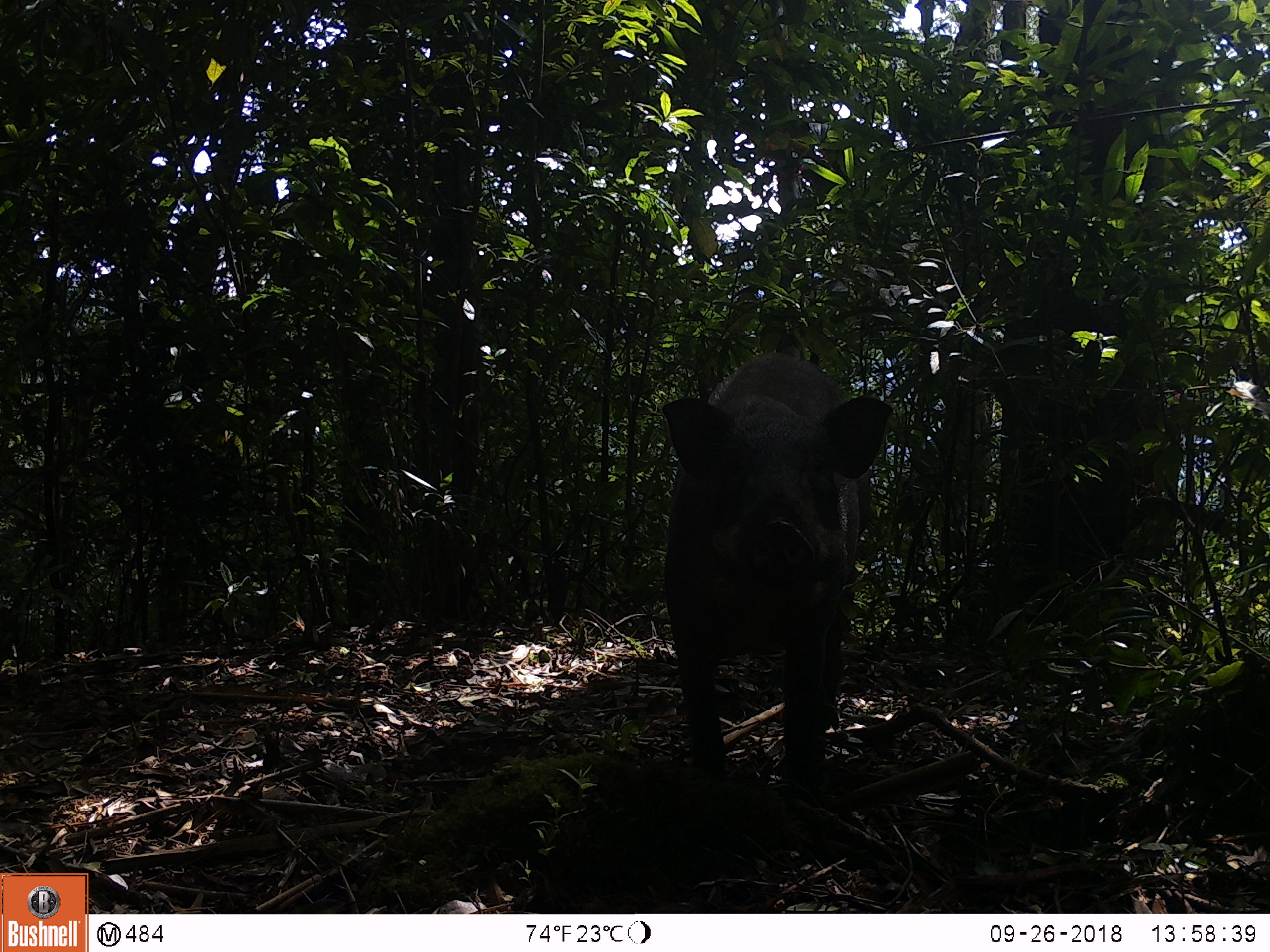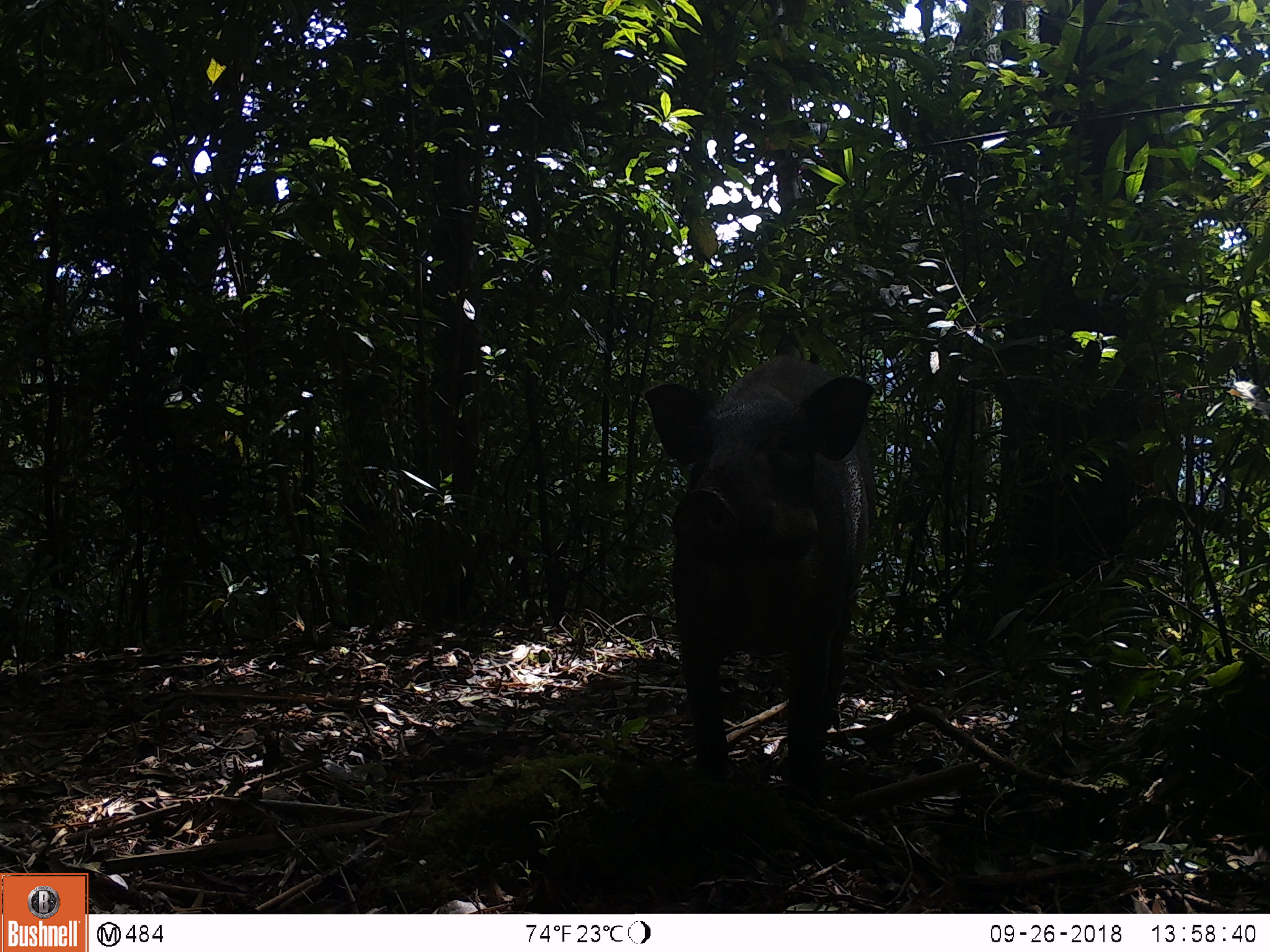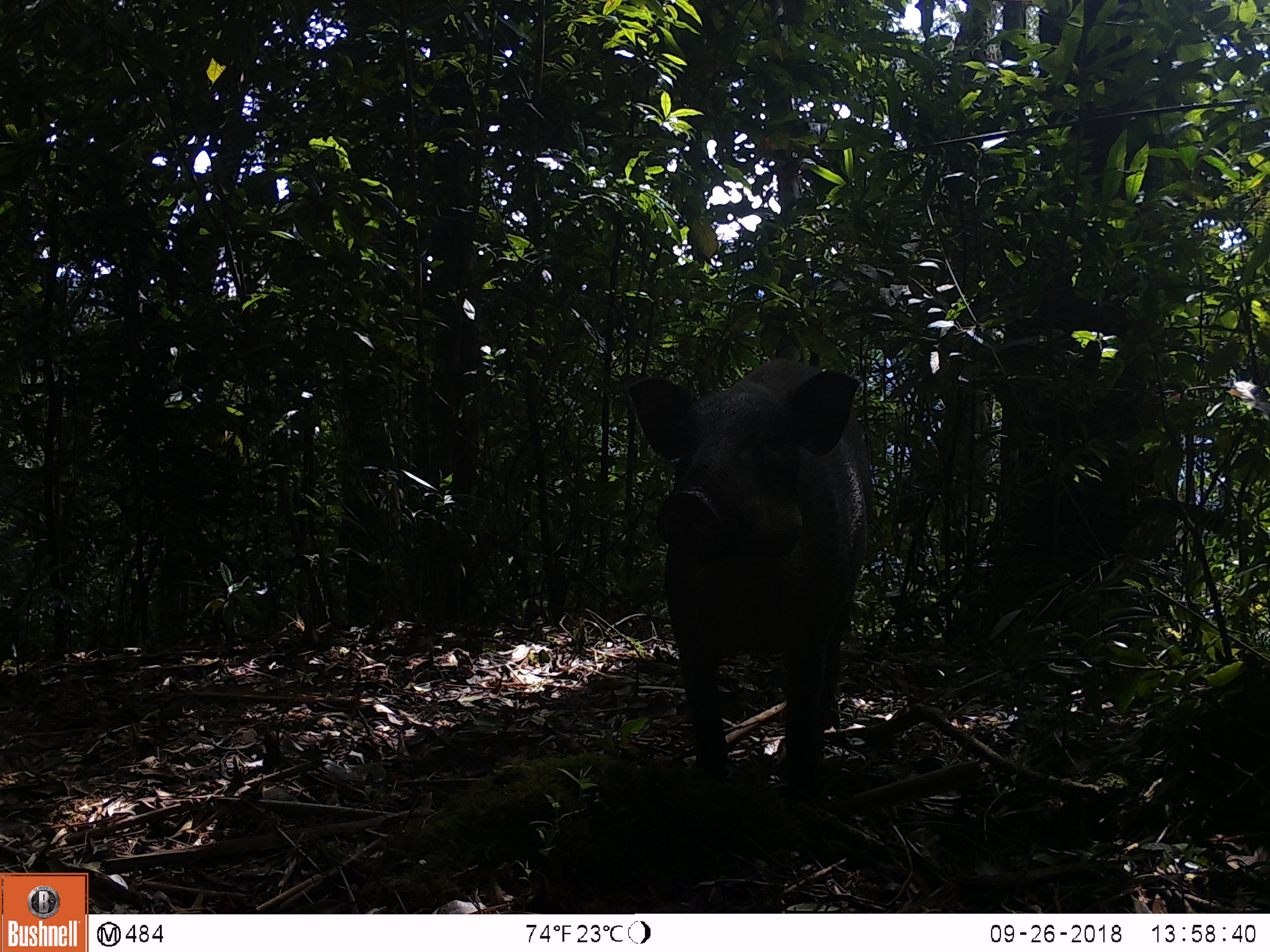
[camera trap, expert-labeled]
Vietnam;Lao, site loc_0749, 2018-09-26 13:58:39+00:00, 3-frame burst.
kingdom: Animalia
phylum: Chordata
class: Mammalia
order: Artiodactyla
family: Suidae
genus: Sus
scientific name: Sus scrofa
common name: eurasian wild pig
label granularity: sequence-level